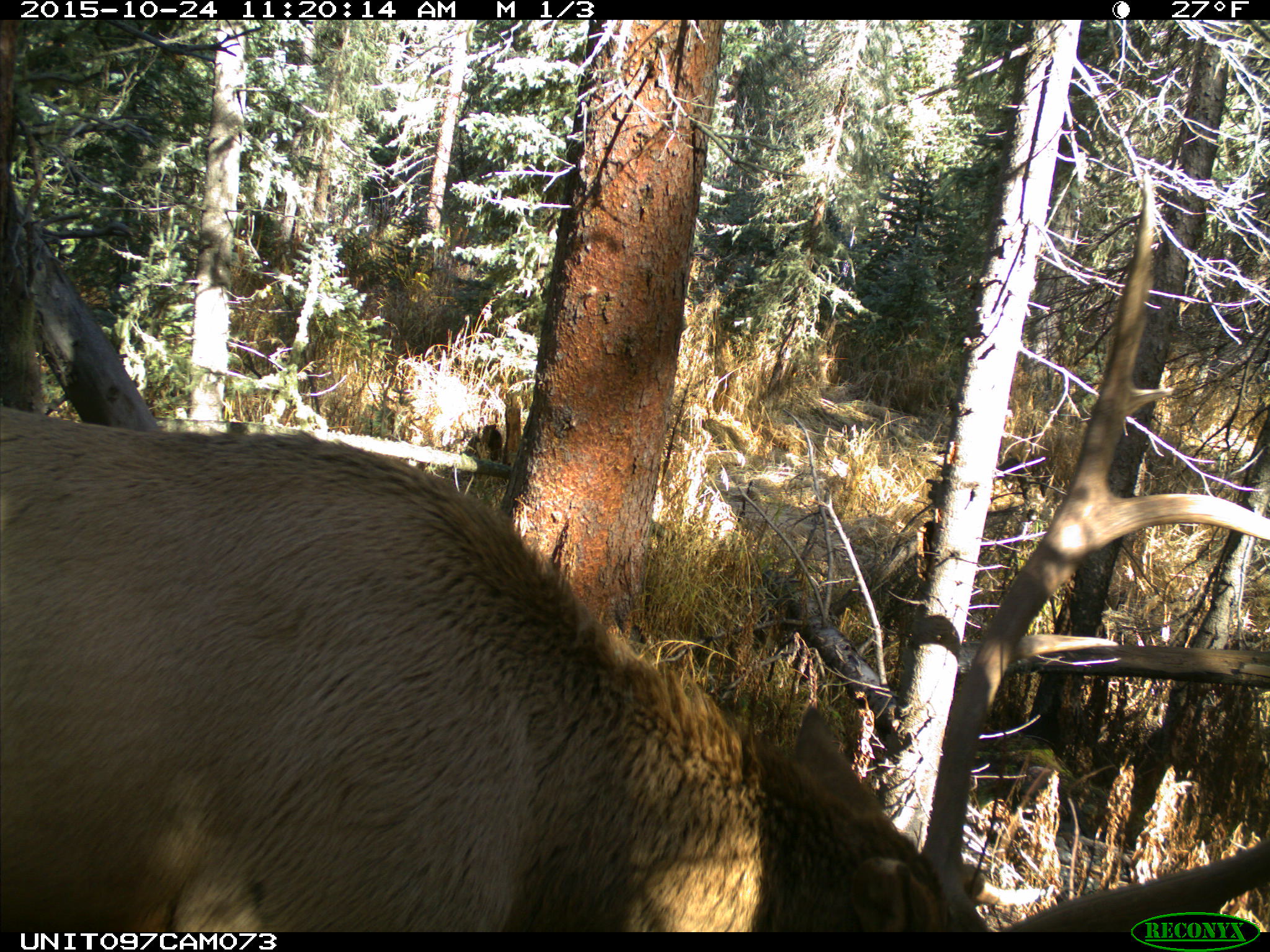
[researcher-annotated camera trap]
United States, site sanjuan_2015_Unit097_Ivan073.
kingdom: Animalia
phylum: Chordata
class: Mammalia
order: Artiodactyla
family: Cervidae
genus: Cervus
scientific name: Cervus elaphus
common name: red deer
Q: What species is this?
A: Cervus elaphus (red deer).